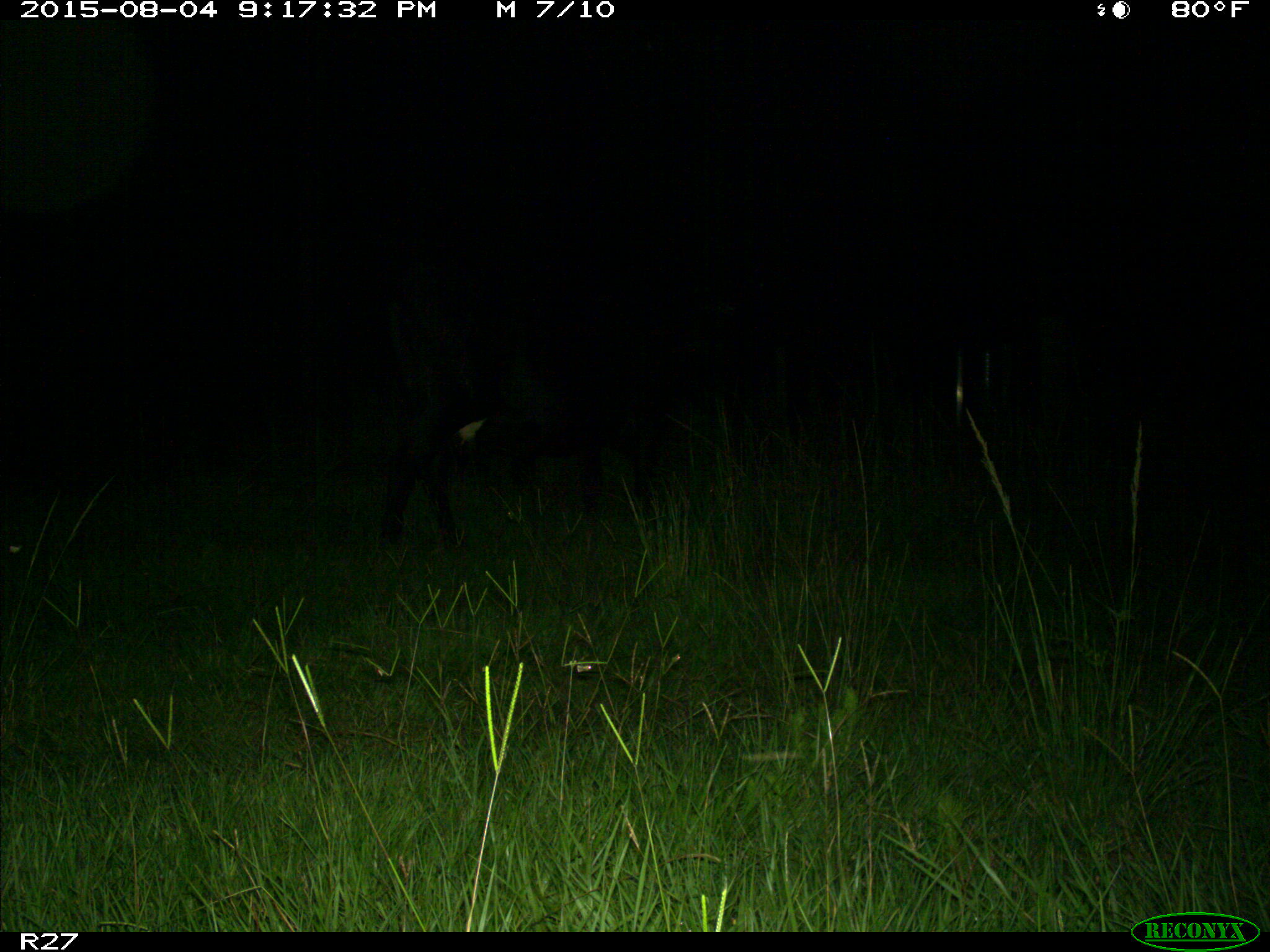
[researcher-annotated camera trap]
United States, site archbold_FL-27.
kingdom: Animalia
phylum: Chordata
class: Mammalia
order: Artiodactyla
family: Bovidae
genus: Bos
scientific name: Bos taurus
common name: domestic cow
Bos taurus (domestic cow).